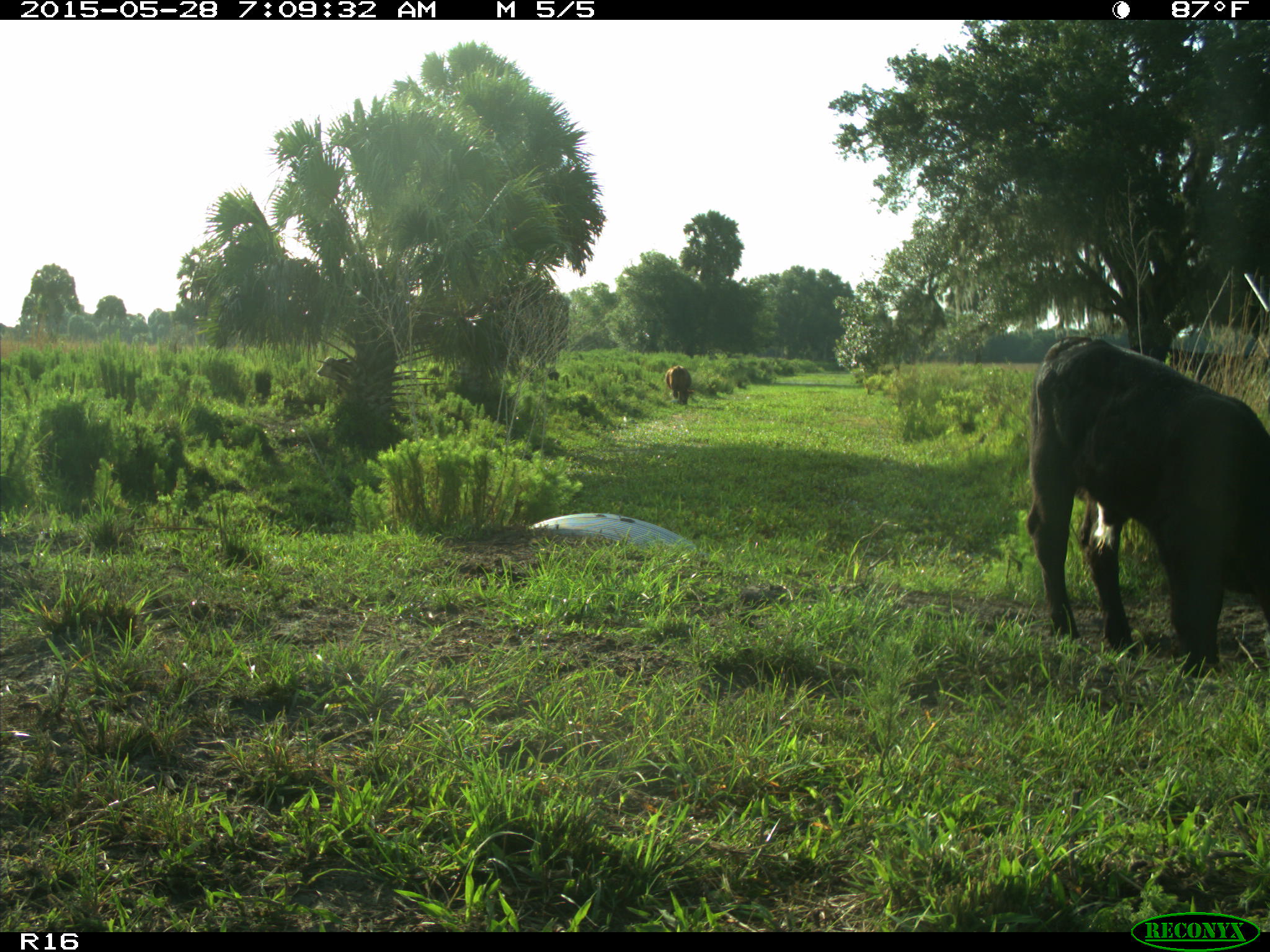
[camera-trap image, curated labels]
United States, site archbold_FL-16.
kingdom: Animalia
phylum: Chordata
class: Mammalia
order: Artiodactyla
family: Bovidae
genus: Bos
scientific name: Bos taurus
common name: domestic cow